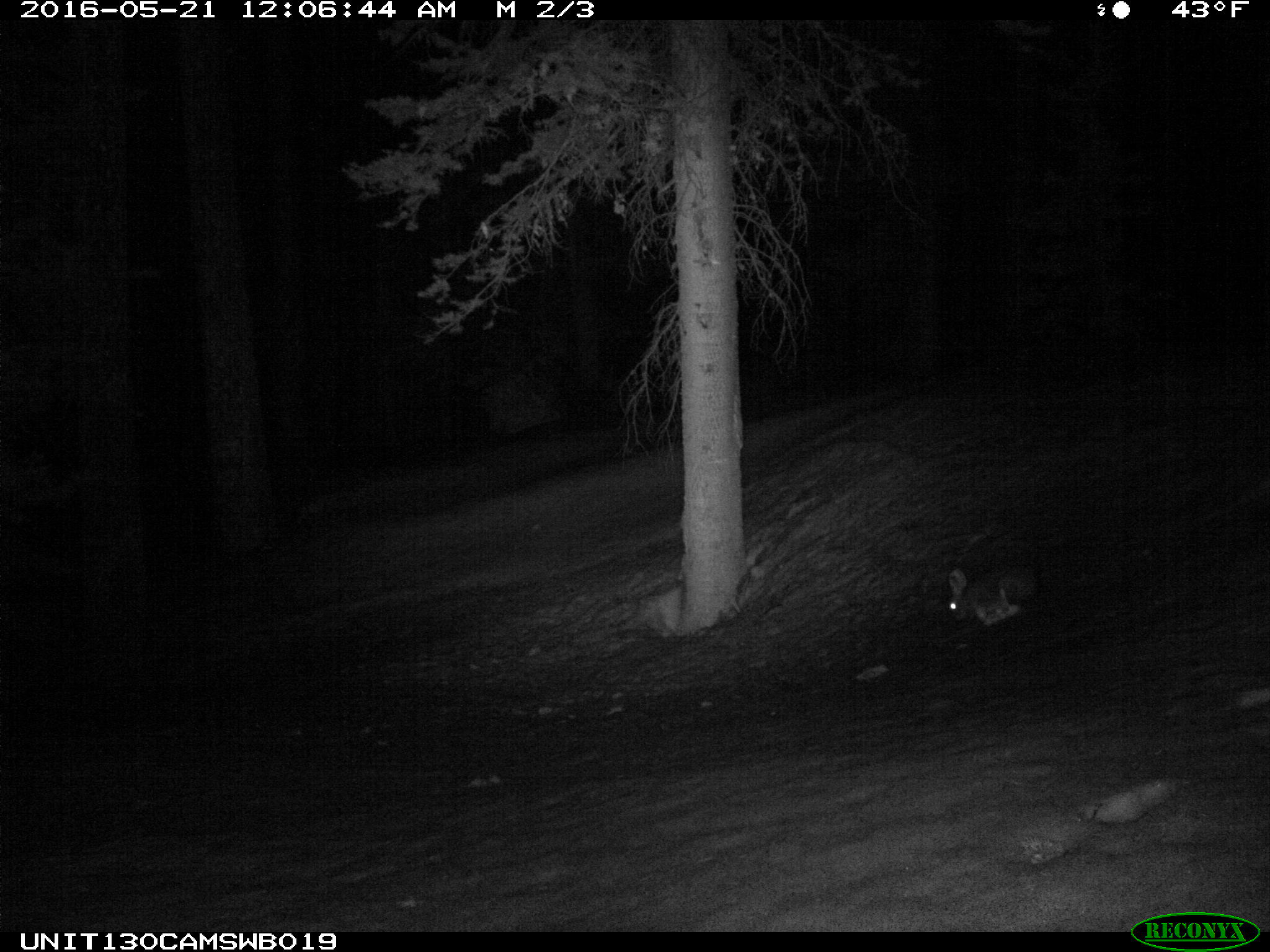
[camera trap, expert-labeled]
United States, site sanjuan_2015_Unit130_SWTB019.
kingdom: Animalia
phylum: Chordata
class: Mammalia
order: Lagomorpha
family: Leporidae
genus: Lepus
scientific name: Lepus americanus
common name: snowshoe hare